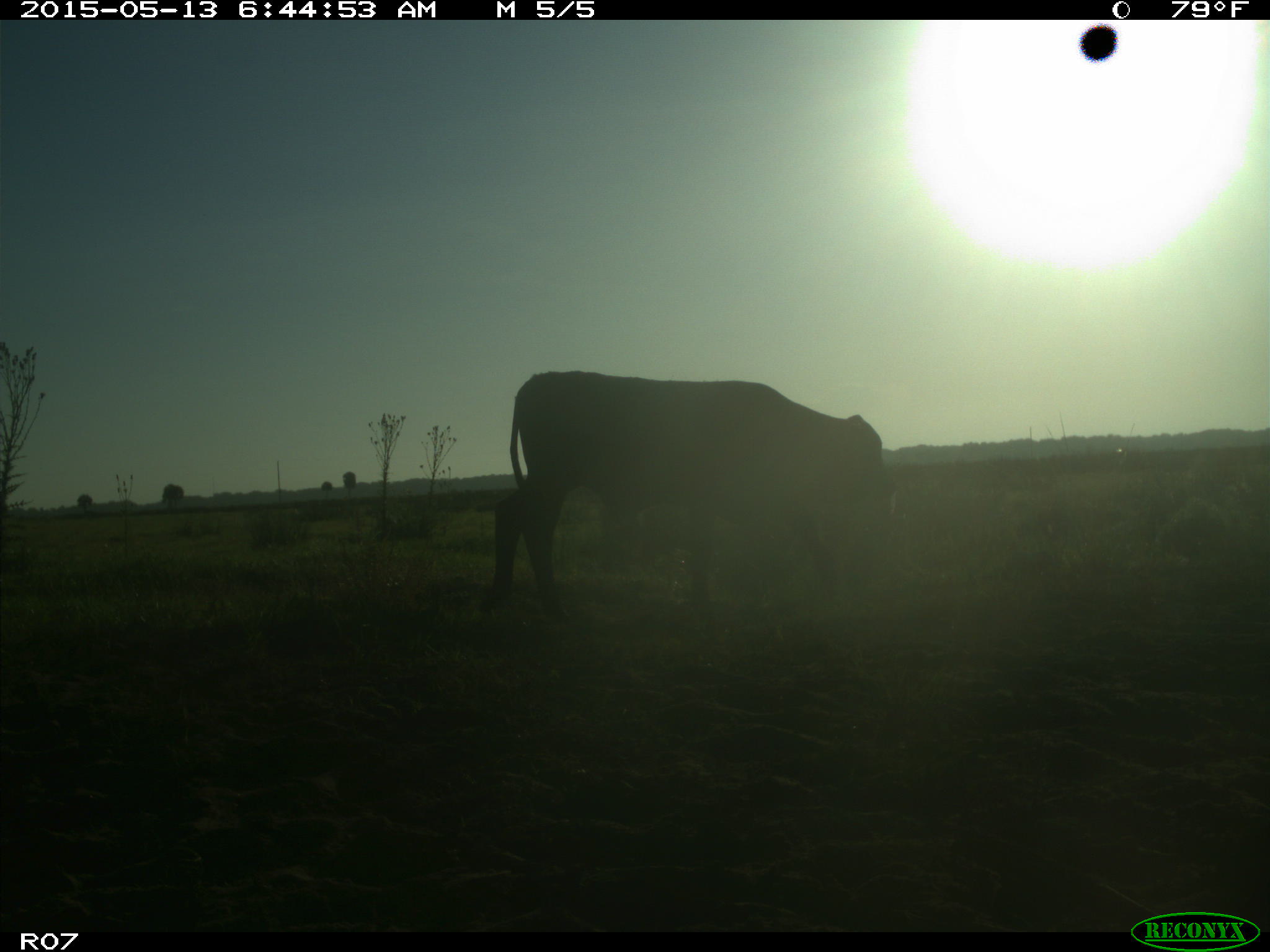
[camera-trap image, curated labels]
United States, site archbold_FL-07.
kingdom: Animalia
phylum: Chordata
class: Mammalia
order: Artiodactyla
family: Bovidae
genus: Bos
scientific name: Bos taurus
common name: domestic cow